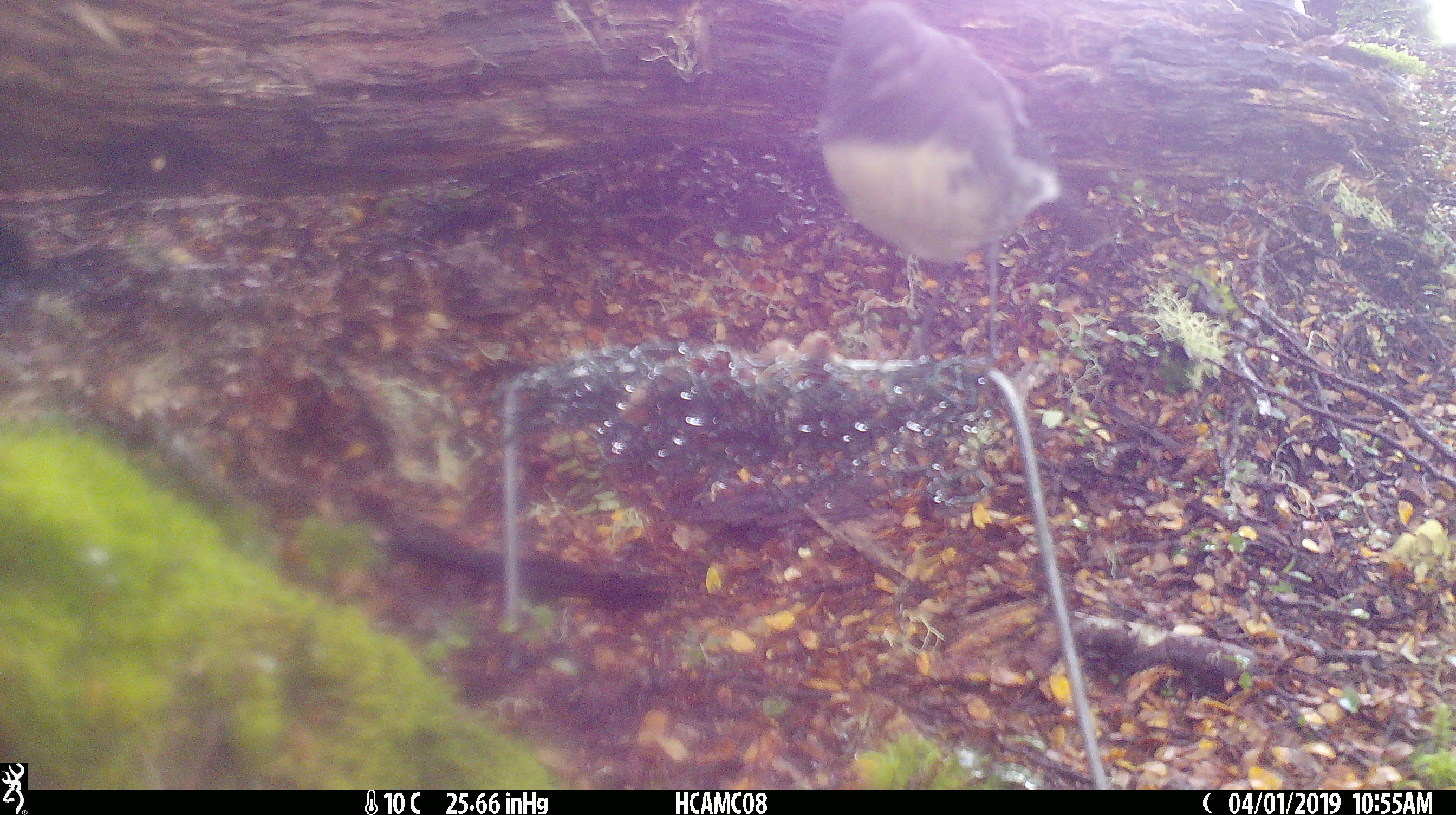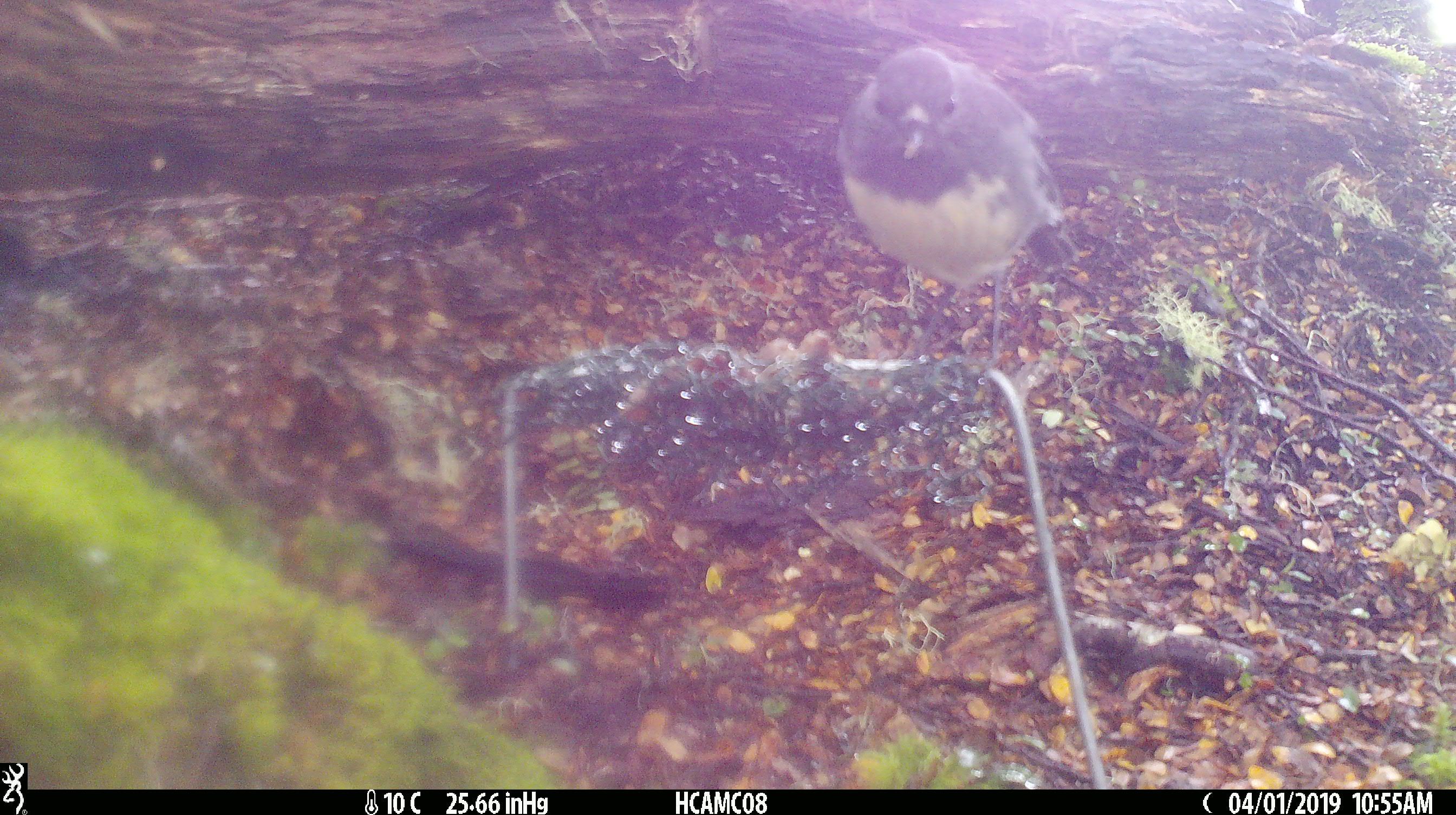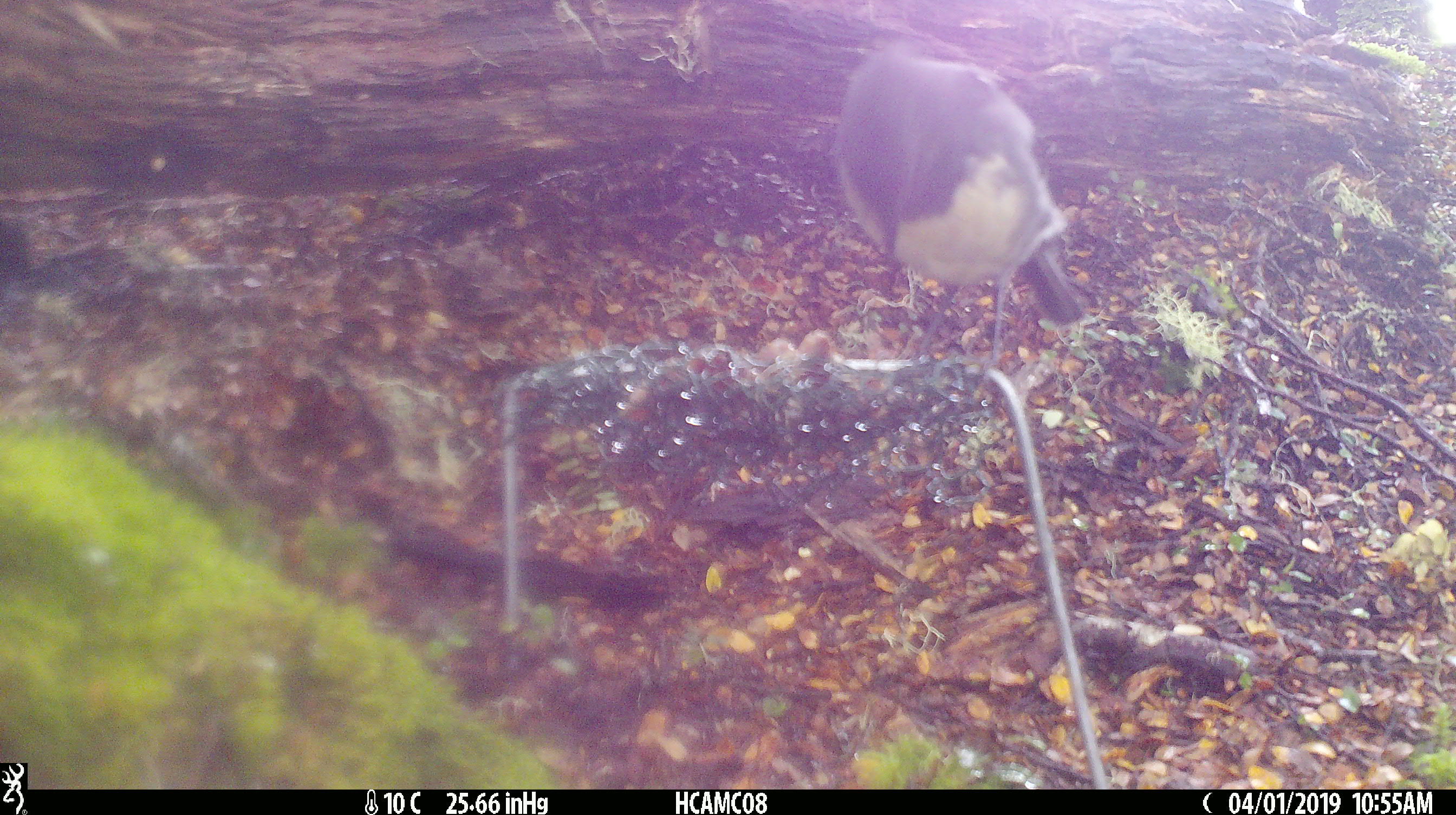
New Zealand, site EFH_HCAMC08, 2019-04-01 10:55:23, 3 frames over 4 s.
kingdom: Animalia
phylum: Chordata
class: Aves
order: Passeriformes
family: Petroicidae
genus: Petroica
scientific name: Petroica australis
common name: new zealand robin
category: robin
Robin (new zealand robin) (Petroica australis).